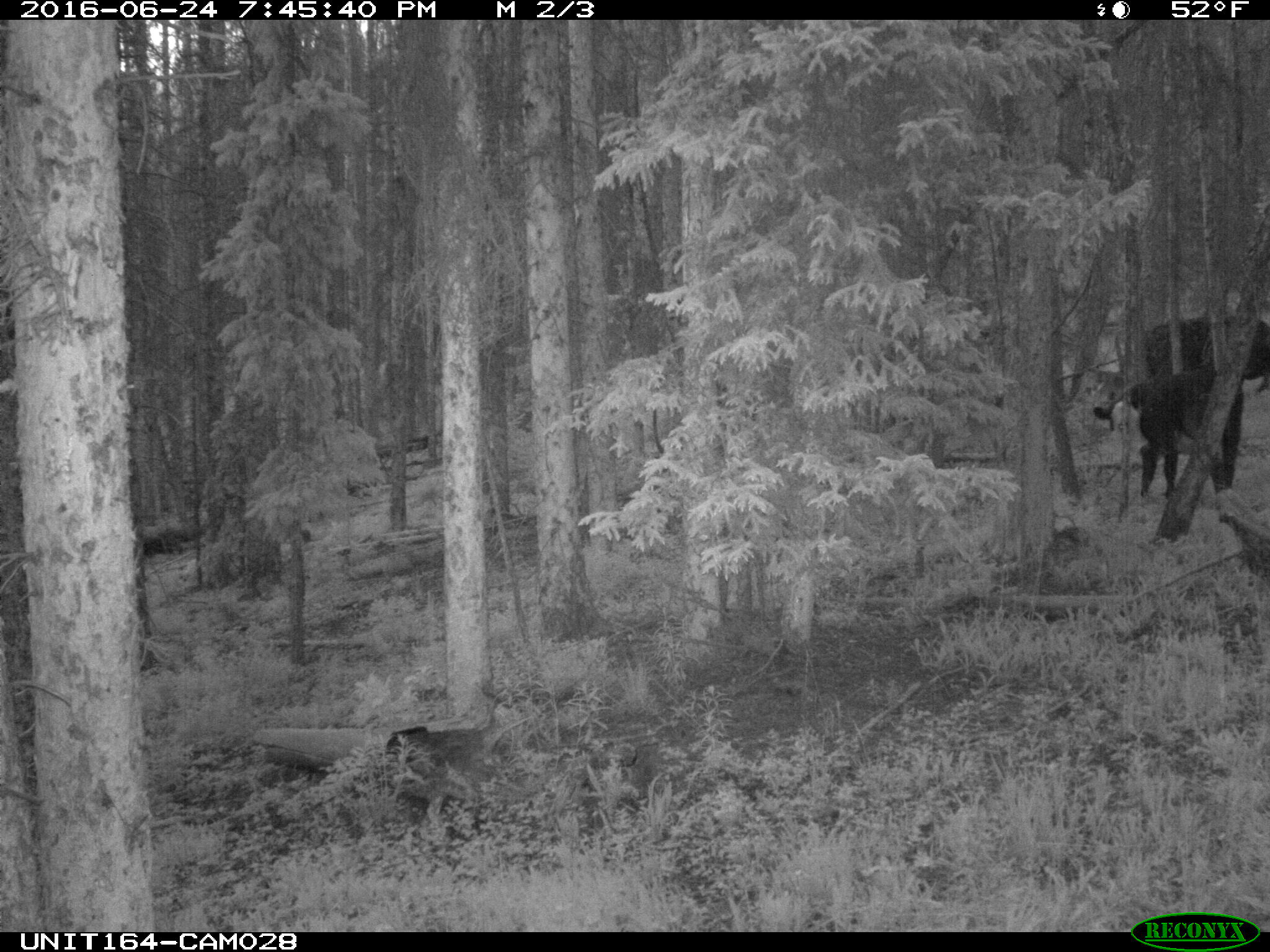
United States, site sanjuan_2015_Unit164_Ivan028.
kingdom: Animalia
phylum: Chordata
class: Mammalia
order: Artiodactyla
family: Bovidae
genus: Bos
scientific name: Bos taurus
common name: domestic cow